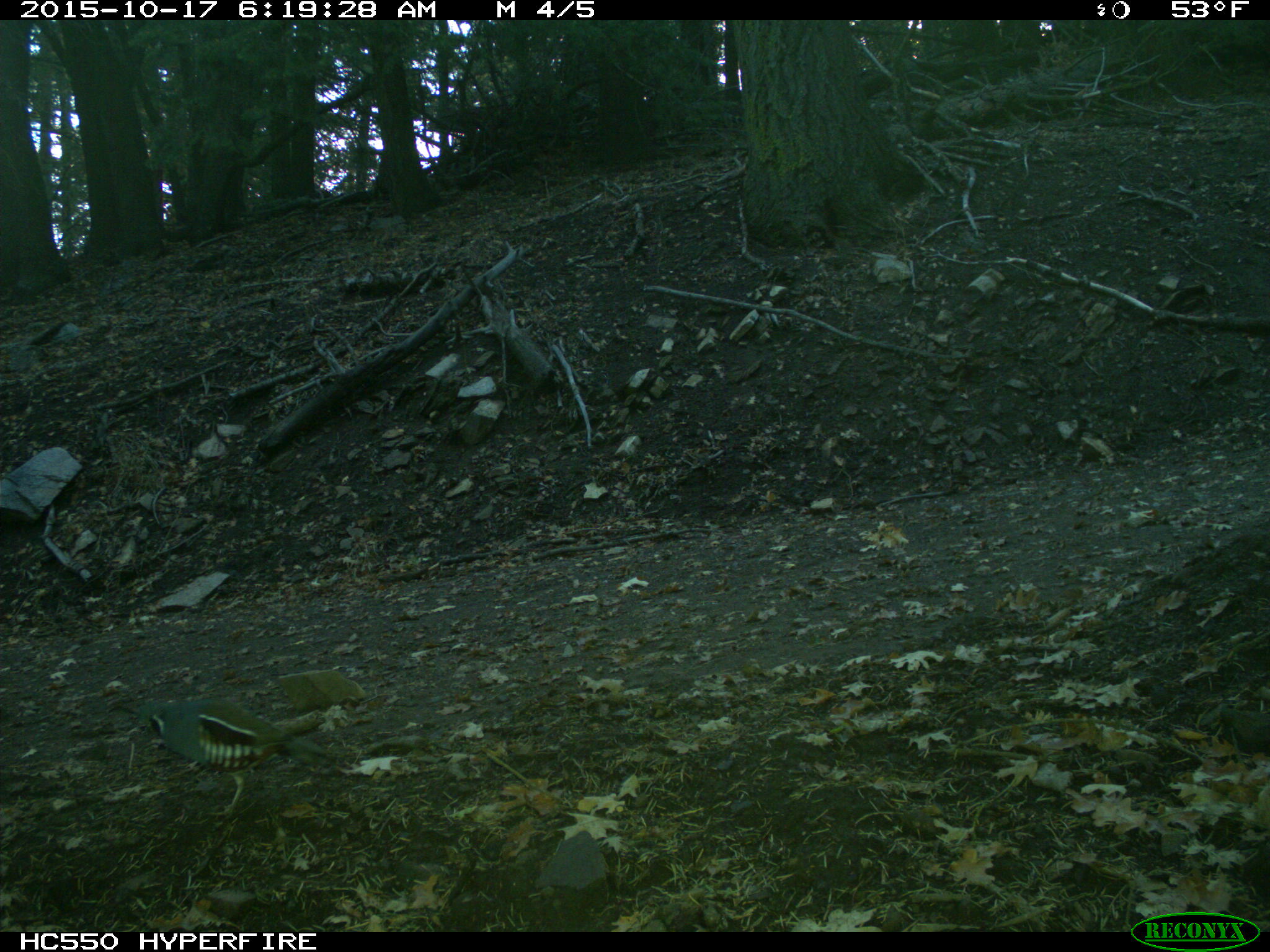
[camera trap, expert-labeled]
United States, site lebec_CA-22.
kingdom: Animalia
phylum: Chordata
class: Aves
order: Galliformes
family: Odontophoridae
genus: Callipepla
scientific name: Callipepla californica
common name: california quail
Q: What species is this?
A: Callipepla californica (california quail).